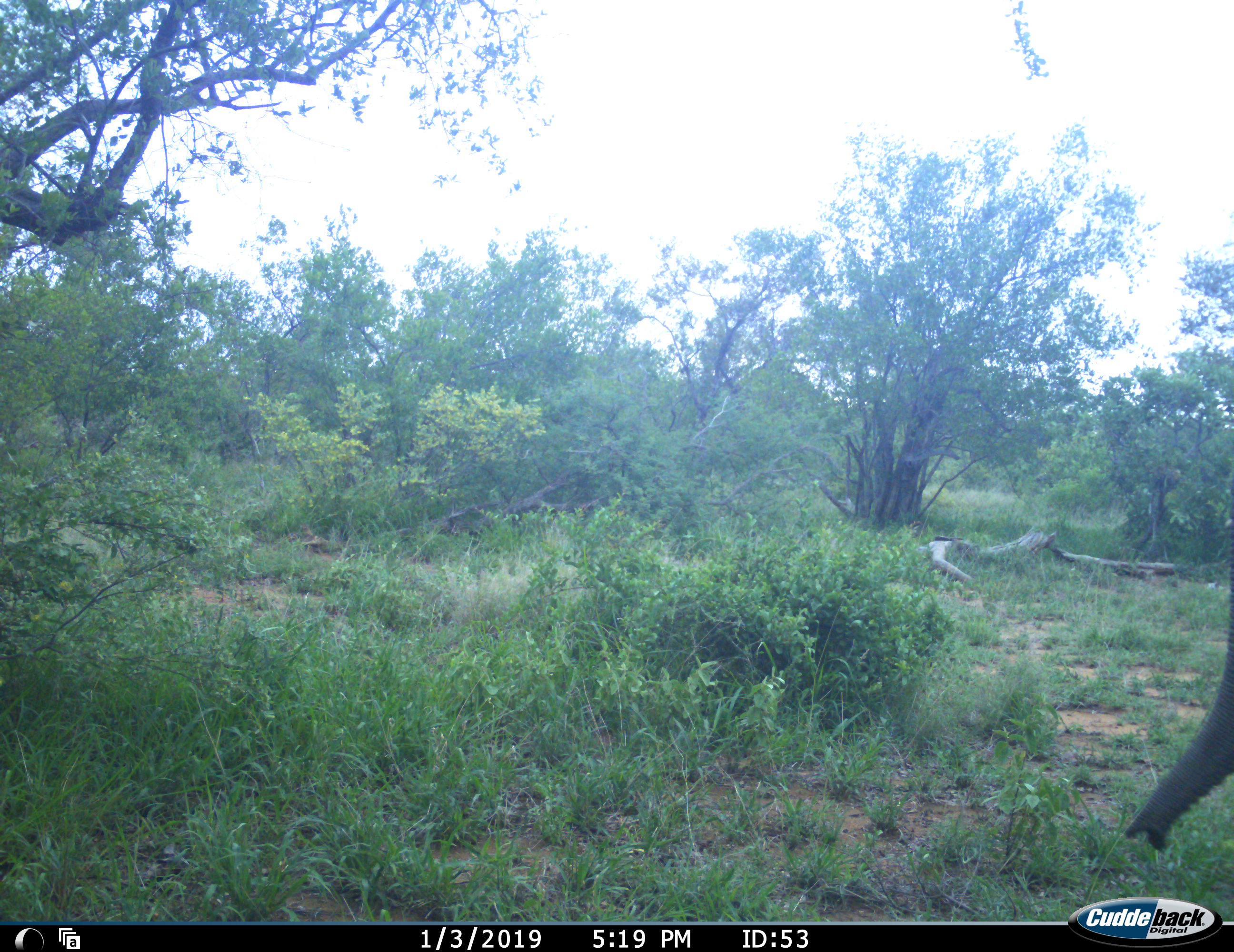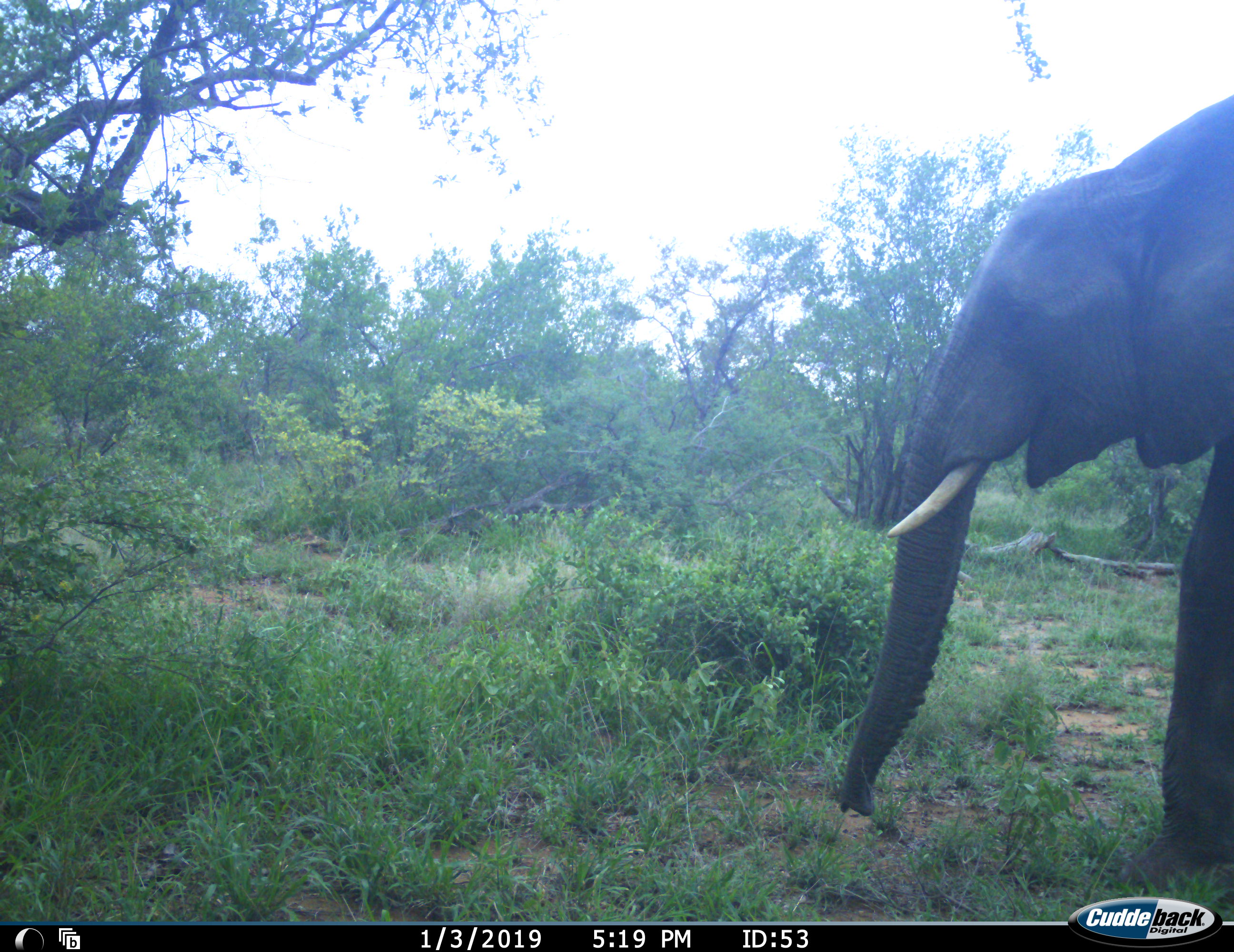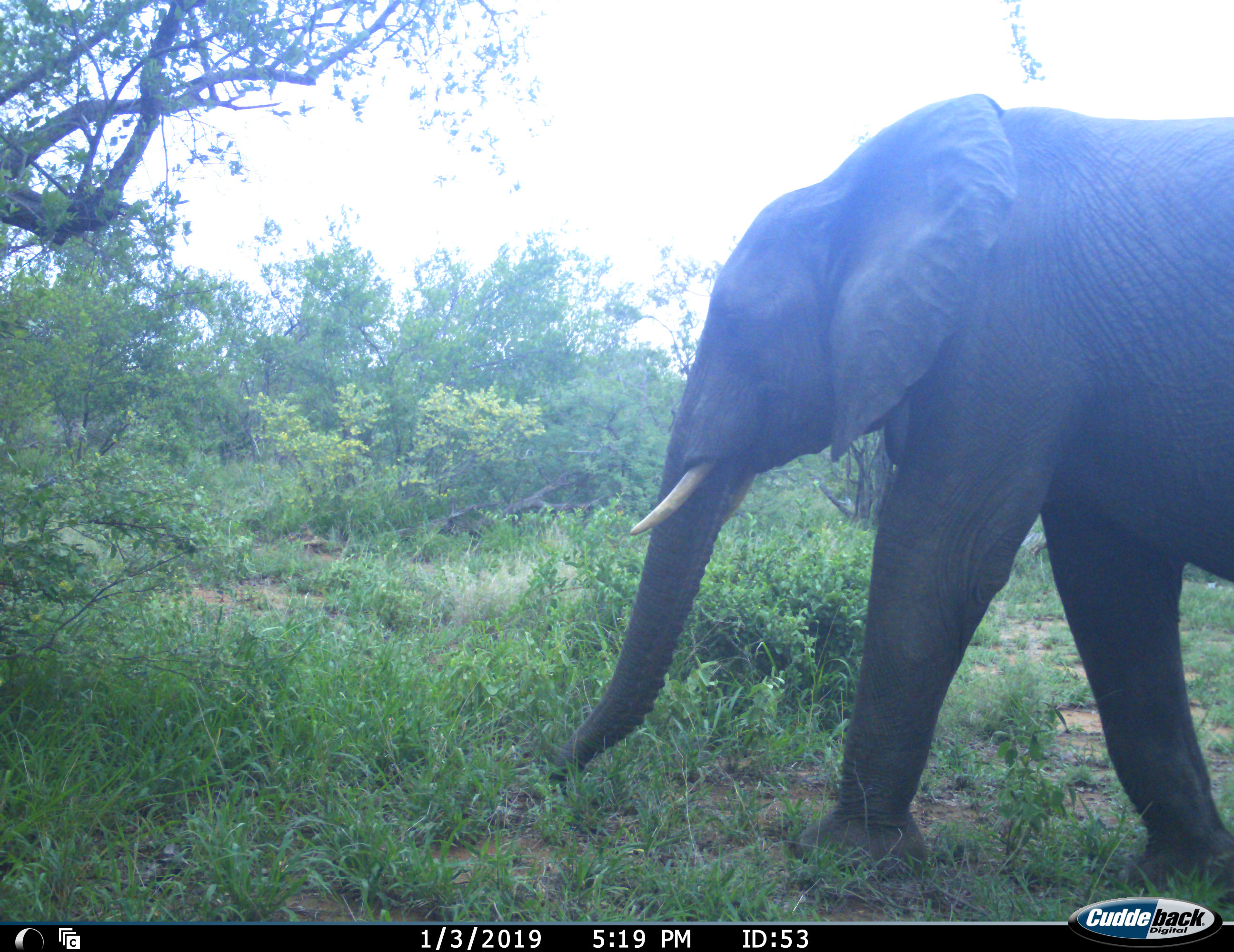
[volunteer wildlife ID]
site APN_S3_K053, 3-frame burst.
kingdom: Animalia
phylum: Chordata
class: Mammalia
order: Proboscidea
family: Elephantidae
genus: Loxodonta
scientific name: Loxodonta africana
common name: african bush elephant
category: elephant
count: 1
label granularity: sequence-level